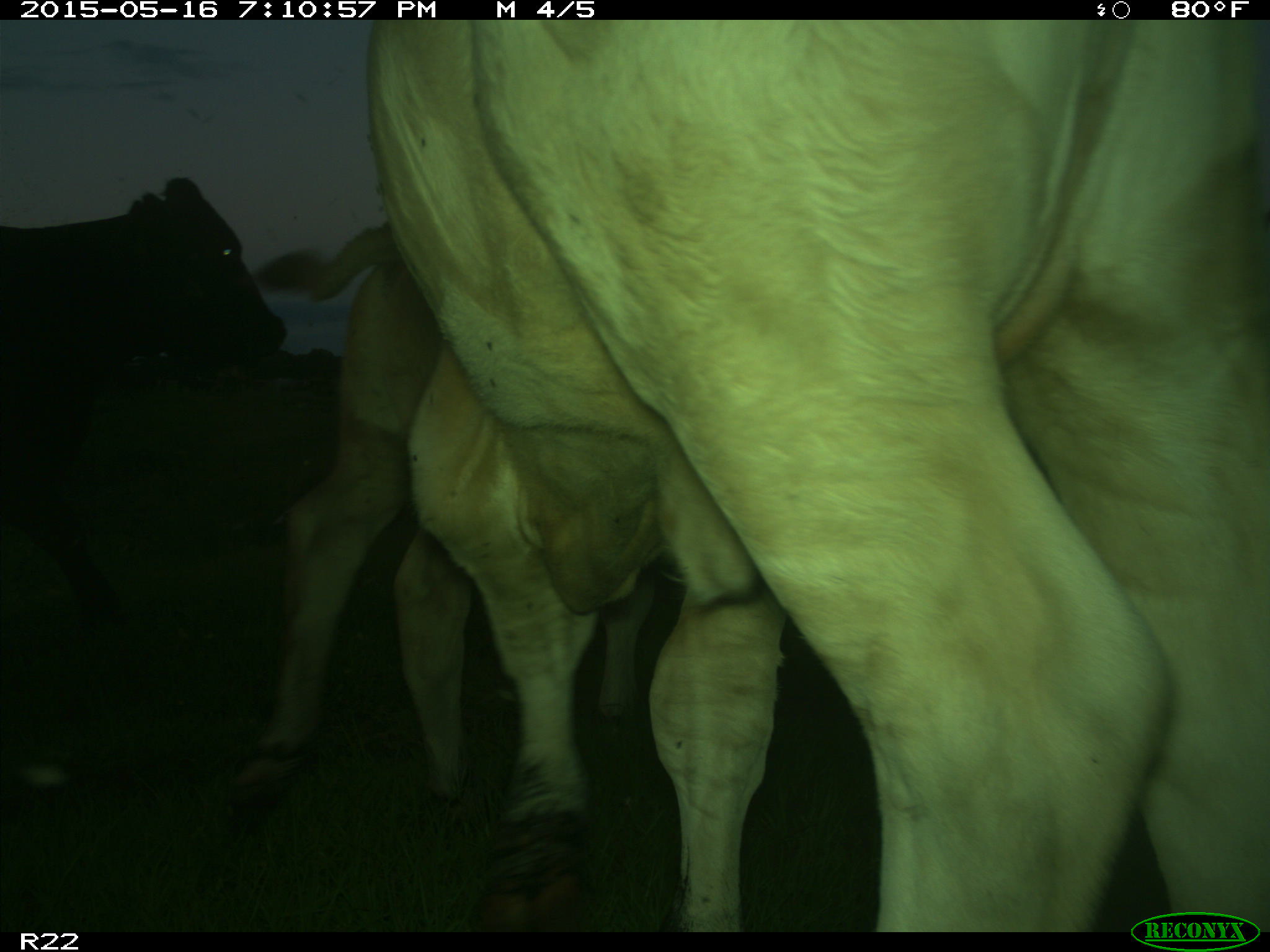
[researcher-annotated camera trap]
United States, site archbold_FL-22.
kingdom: Animalia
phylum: Chordata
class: Mammalia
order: Artiodactyla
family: Bovidae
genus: Bos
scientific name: Bos taurus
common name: domestic cow